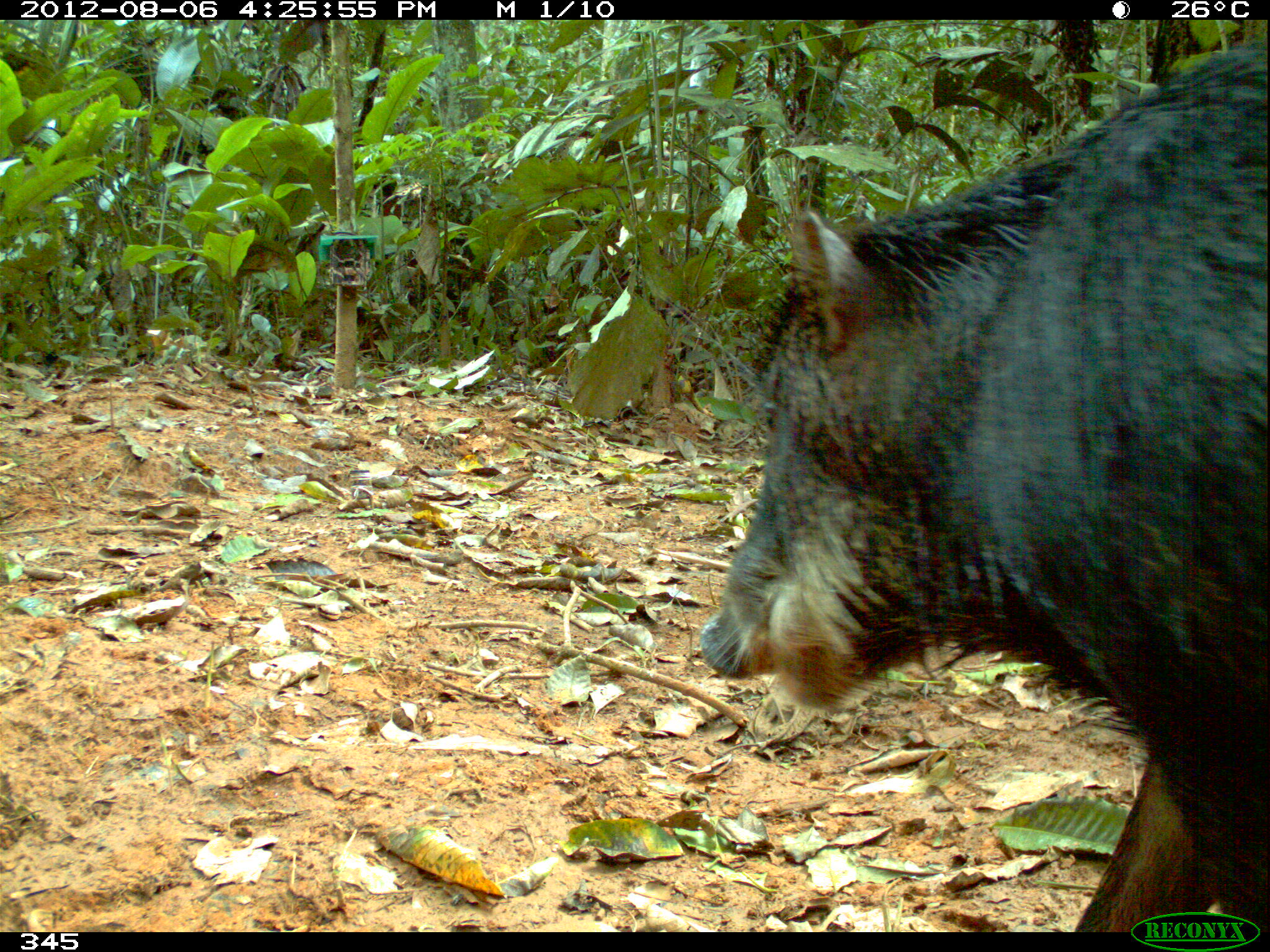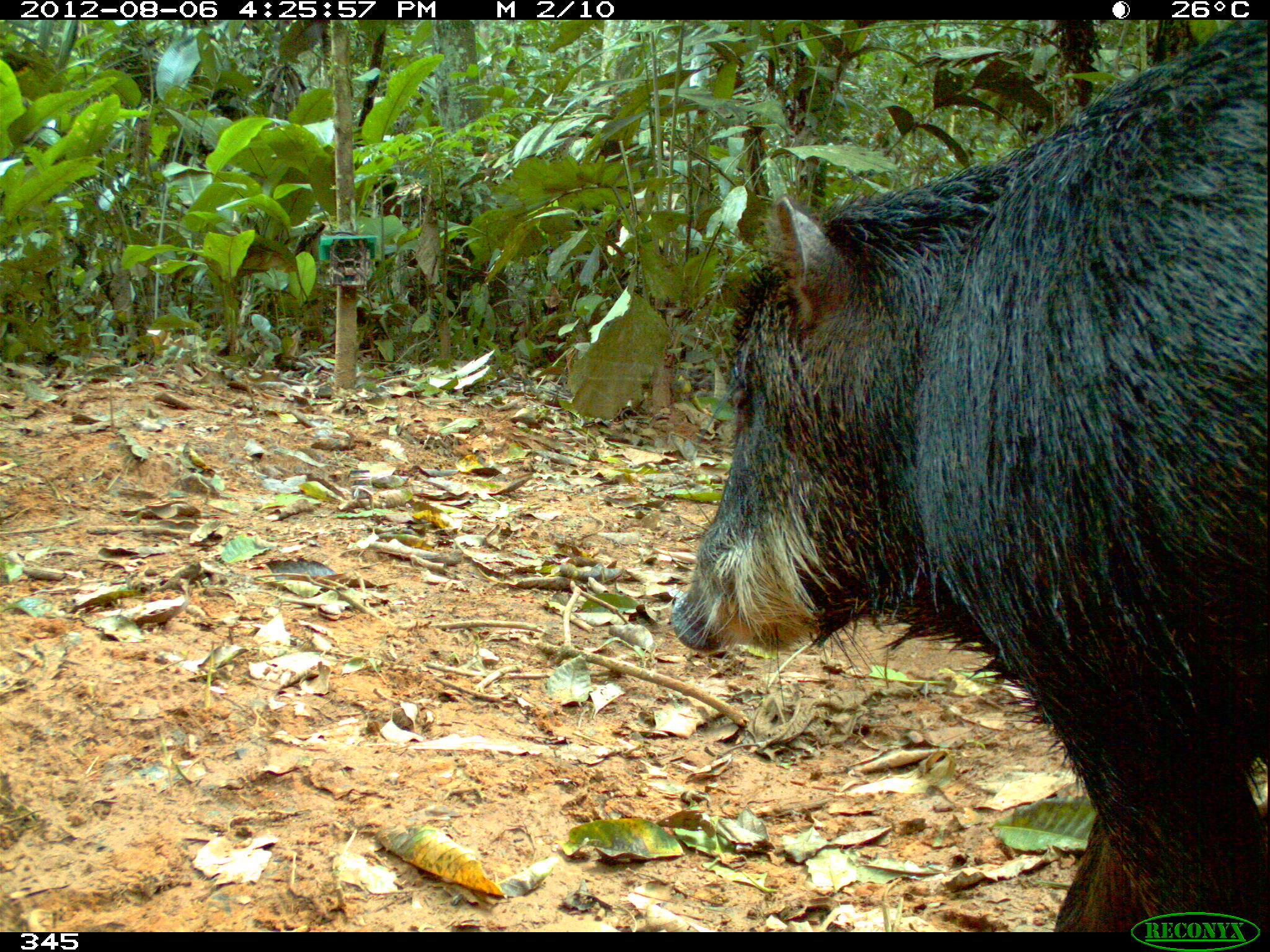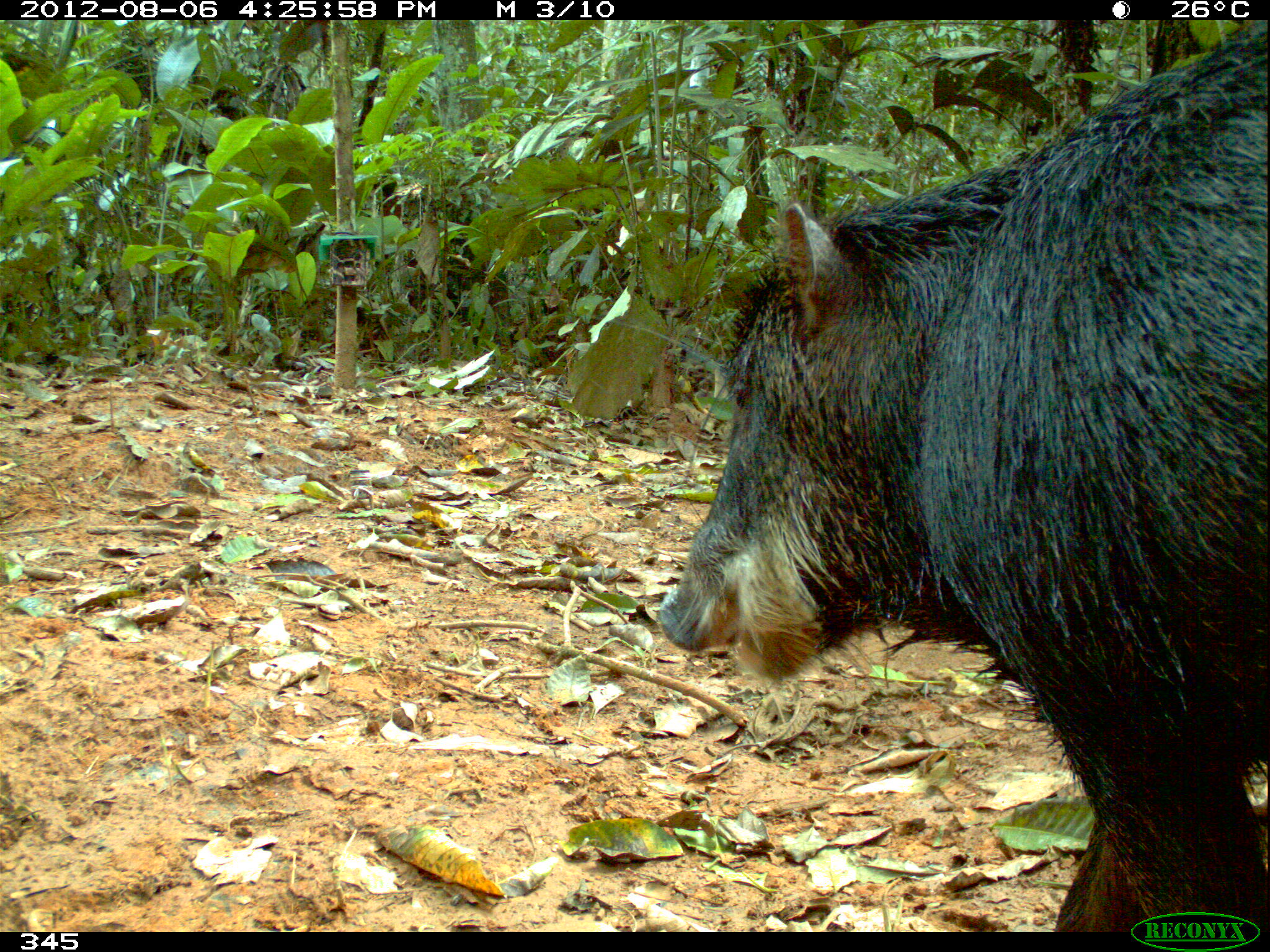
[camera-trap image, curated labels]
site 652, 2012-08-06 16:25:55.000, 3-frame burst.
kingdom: Animalia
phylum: Chordata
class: Mammalia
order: Artiodactyla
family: Tayassuidae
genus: Tayassu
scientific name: Tayassu pecari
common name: white-lipped peccary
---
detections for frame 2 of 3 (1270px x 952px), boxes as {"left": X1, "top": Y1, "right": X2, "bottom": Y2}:
tayassu pecari: {"left": 666, "top": 21, "right": 1265, "bottom": 932}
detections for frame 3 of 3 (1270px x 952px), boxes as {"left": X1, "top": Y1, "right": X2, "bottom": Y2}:
tayassu pecari: {"left": 654, "top": 22, "right": 1270, "bottom": 932}